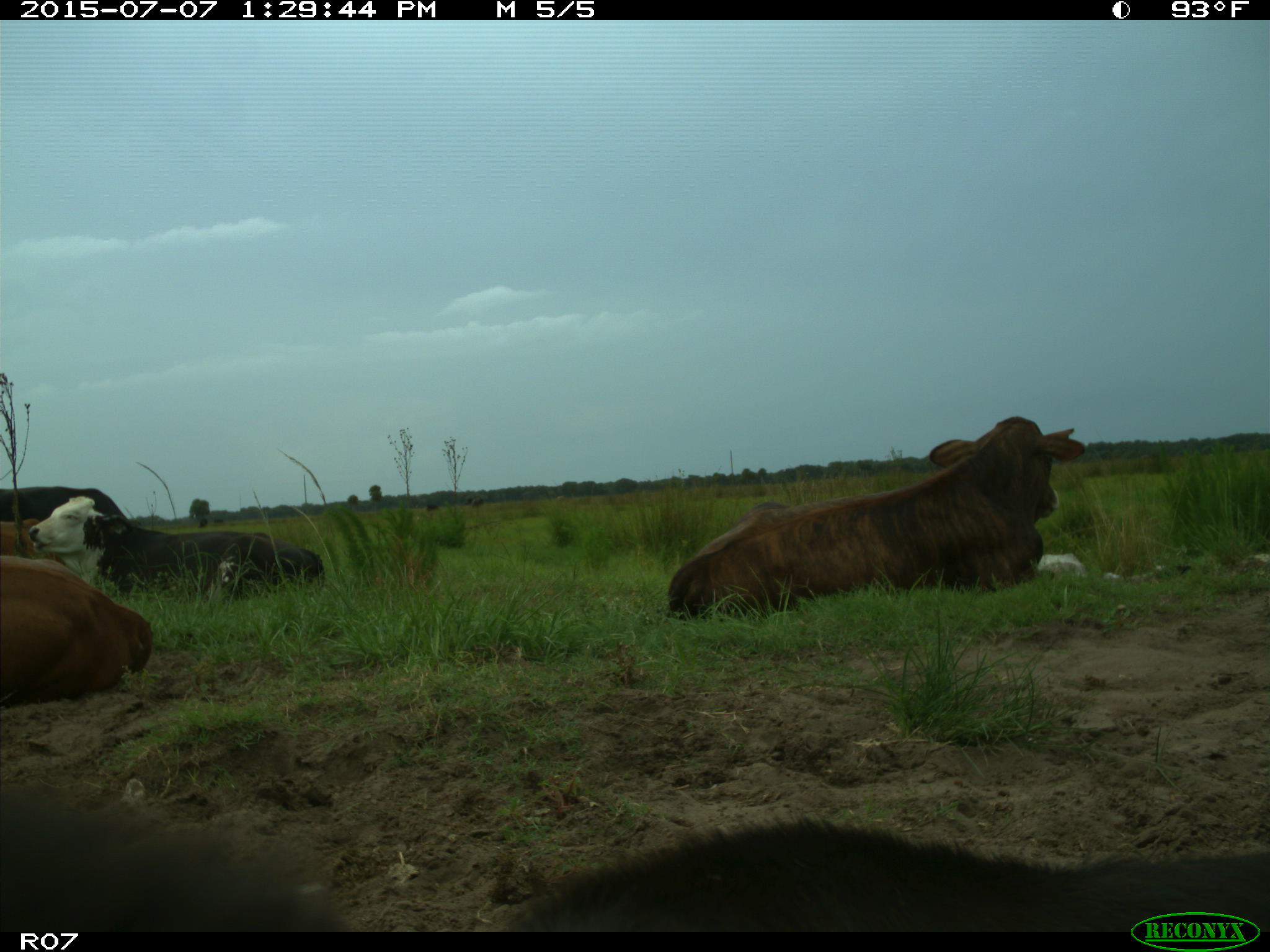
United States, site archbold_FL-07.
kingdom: Animalia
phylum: Chordata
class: Mammalia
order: Artiodactyla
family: Bovidae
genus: Bos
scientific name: Bos taurus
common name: domestic cow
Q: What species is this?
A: Bos taurus (domestic cow).